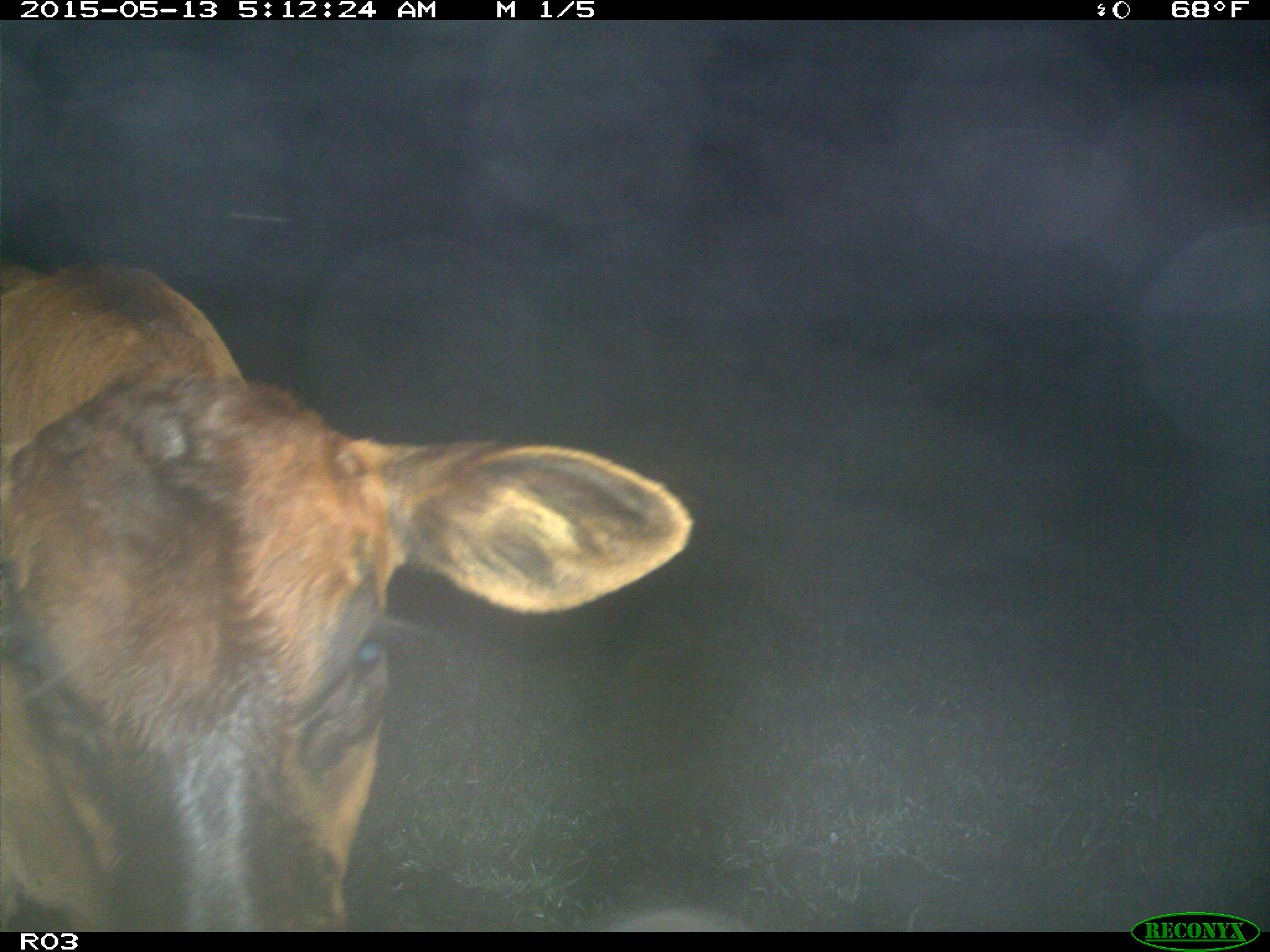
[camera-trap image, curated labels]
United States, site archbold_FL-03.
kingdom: Animalia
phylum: Chordata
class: Mammalia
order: Artiodactyla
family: Bovidae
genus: Bos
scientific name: Bos taurus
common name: domestic cow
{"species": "Bos taurus (domestic cow)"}